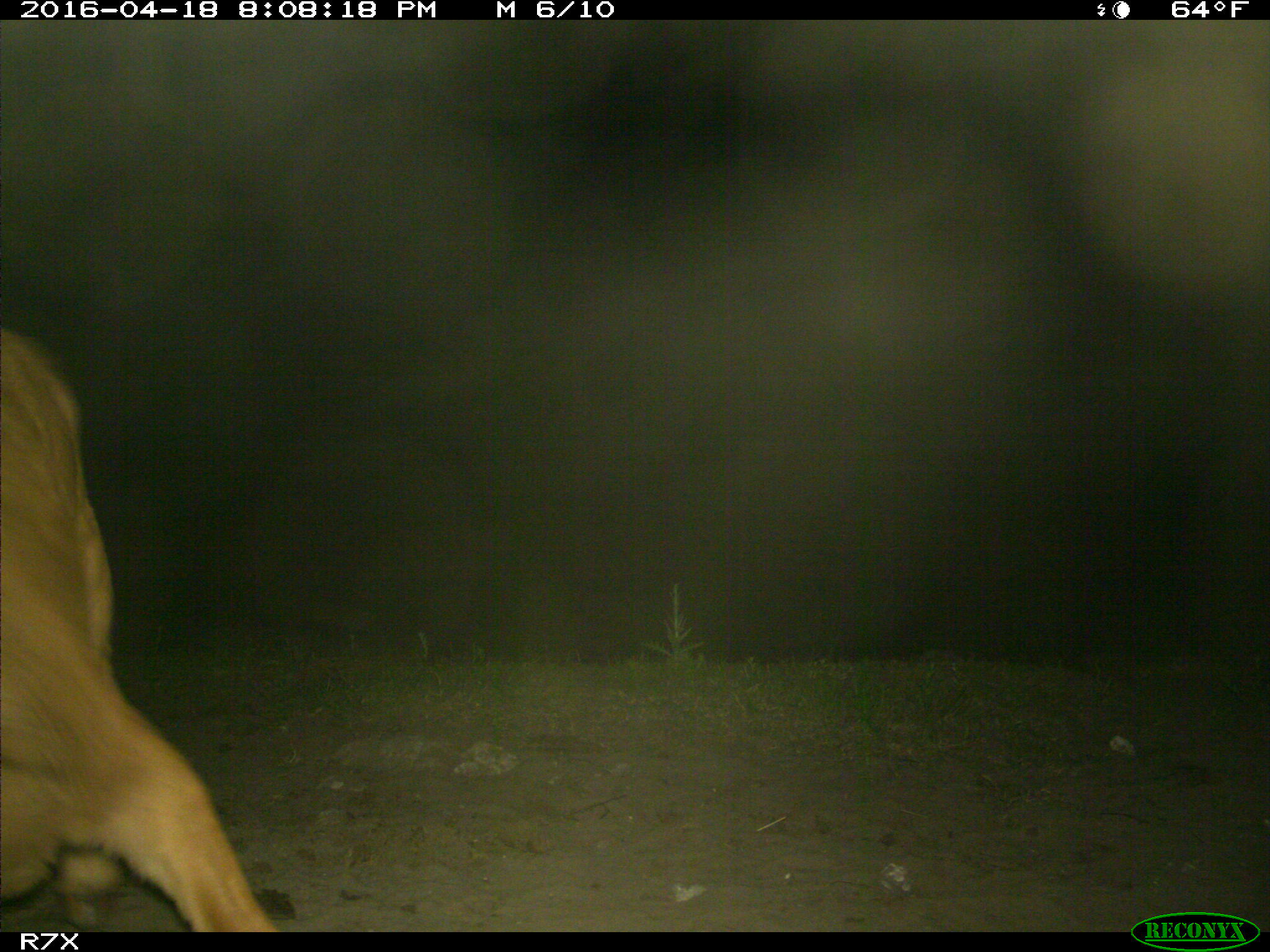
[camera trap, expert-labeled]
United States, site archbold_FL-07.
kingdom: Animalia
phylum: Chordata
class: Mammalia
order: Artiodactyla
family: Bovidae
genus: Bos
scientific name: Bos taurus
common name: domestic cow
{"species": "Bos taurus (domestic cow)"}